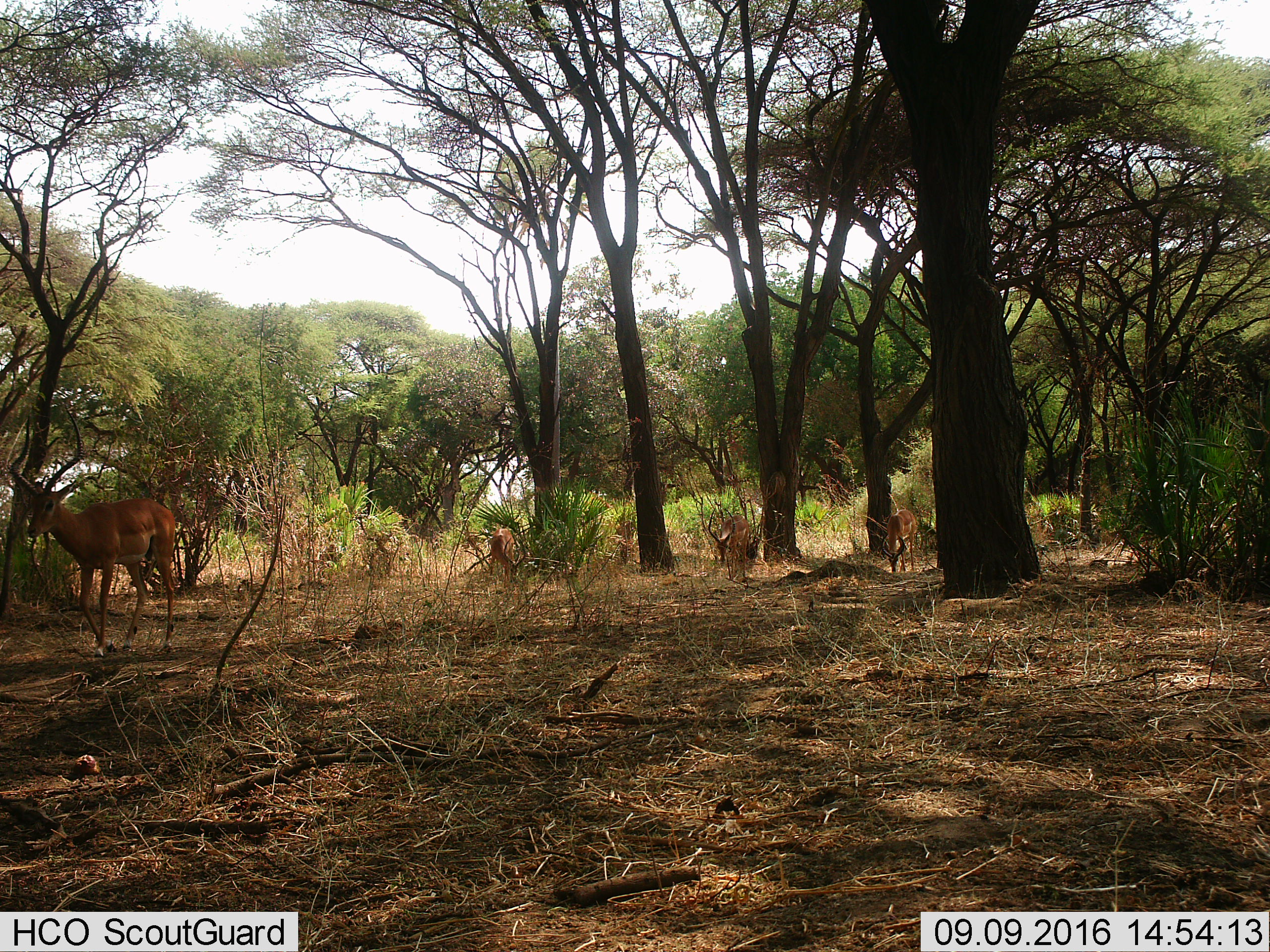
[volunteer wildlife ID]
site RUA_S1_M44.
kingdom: Animalia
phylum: Chordata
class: Mammalia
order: Artiodactyla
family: Bovidae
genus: Aepyceros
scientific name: Aepyceros melampus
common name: impala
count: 4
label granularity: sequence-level